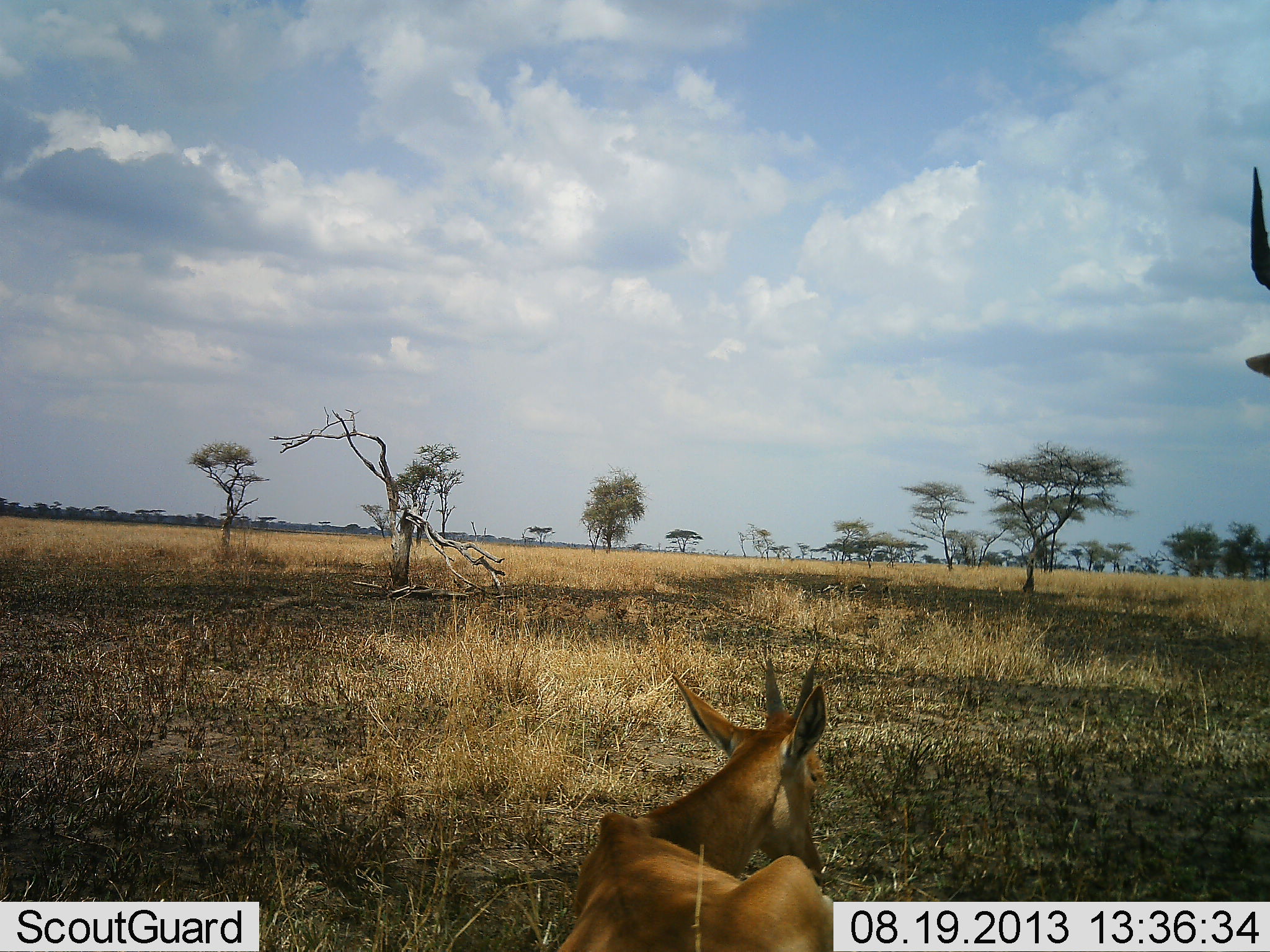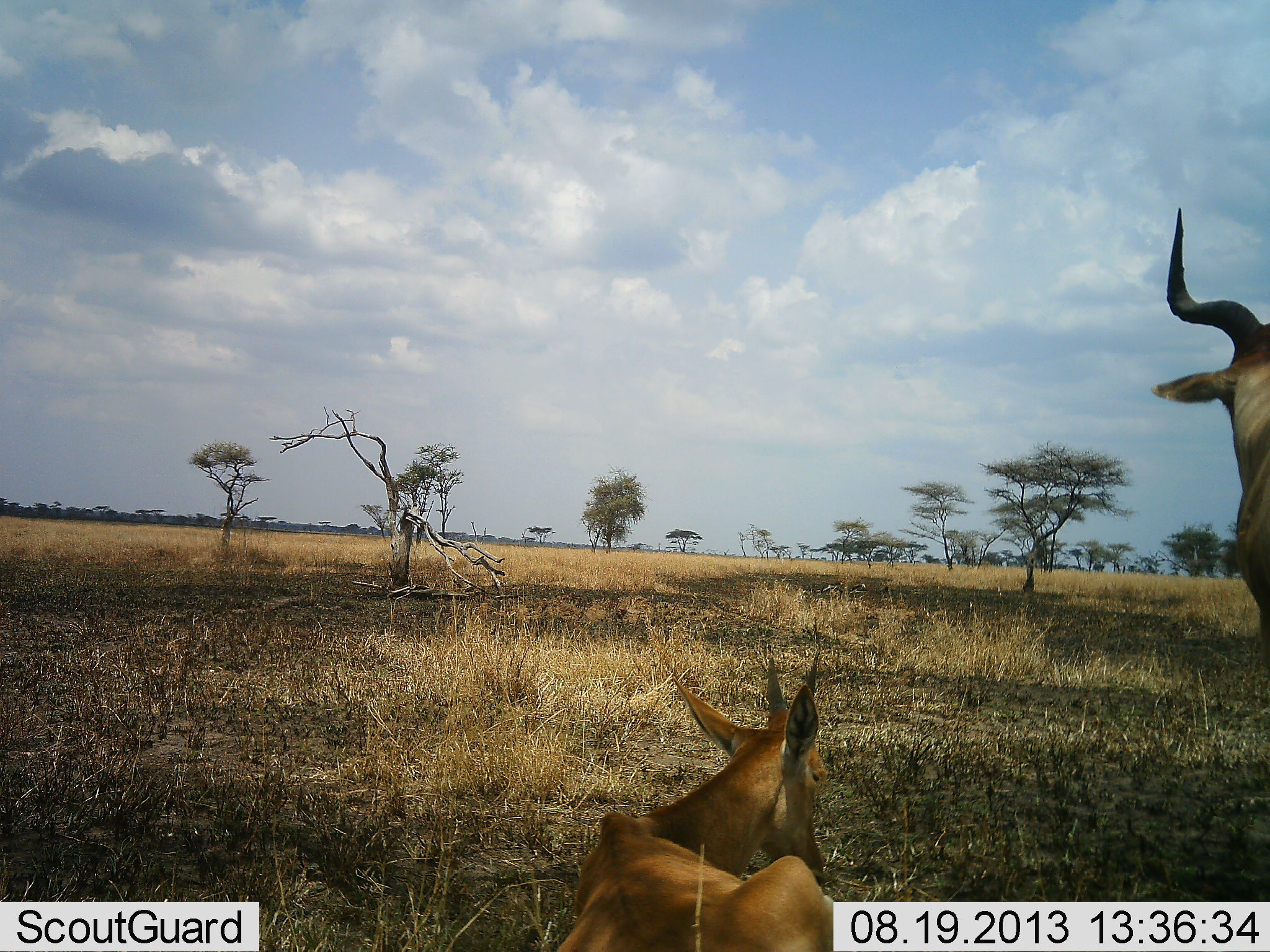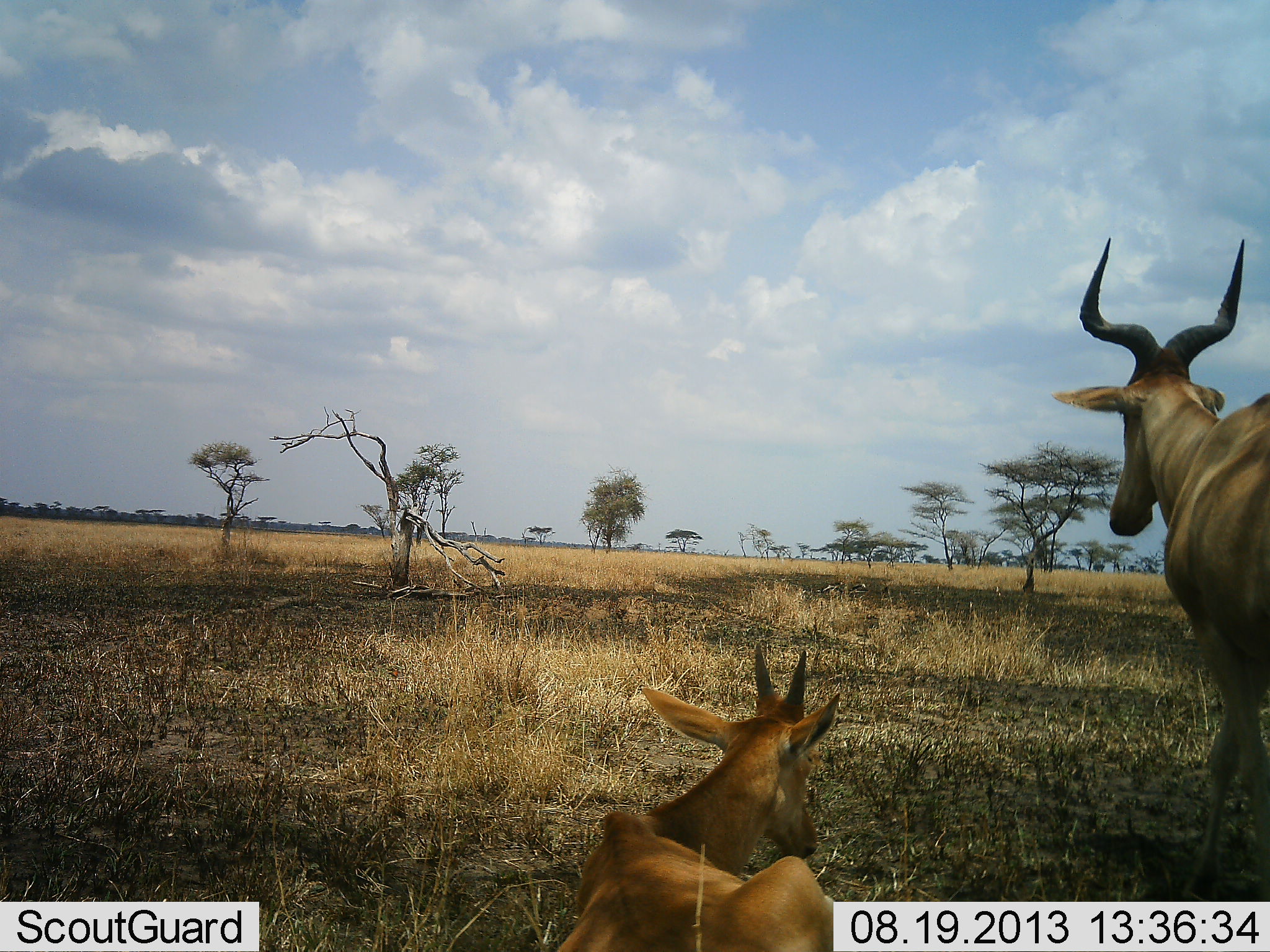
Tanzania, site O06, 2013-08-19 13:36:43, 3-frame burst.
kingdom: Animalia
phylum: Chordata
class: Mammalia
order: Artiodactyla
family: Bovidae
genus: Alcelaphus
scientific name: Alcelaphus buselaphus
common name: hartebeest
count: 2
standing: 60%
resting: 100%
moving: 30%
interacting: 0%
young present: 50%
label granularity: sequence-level